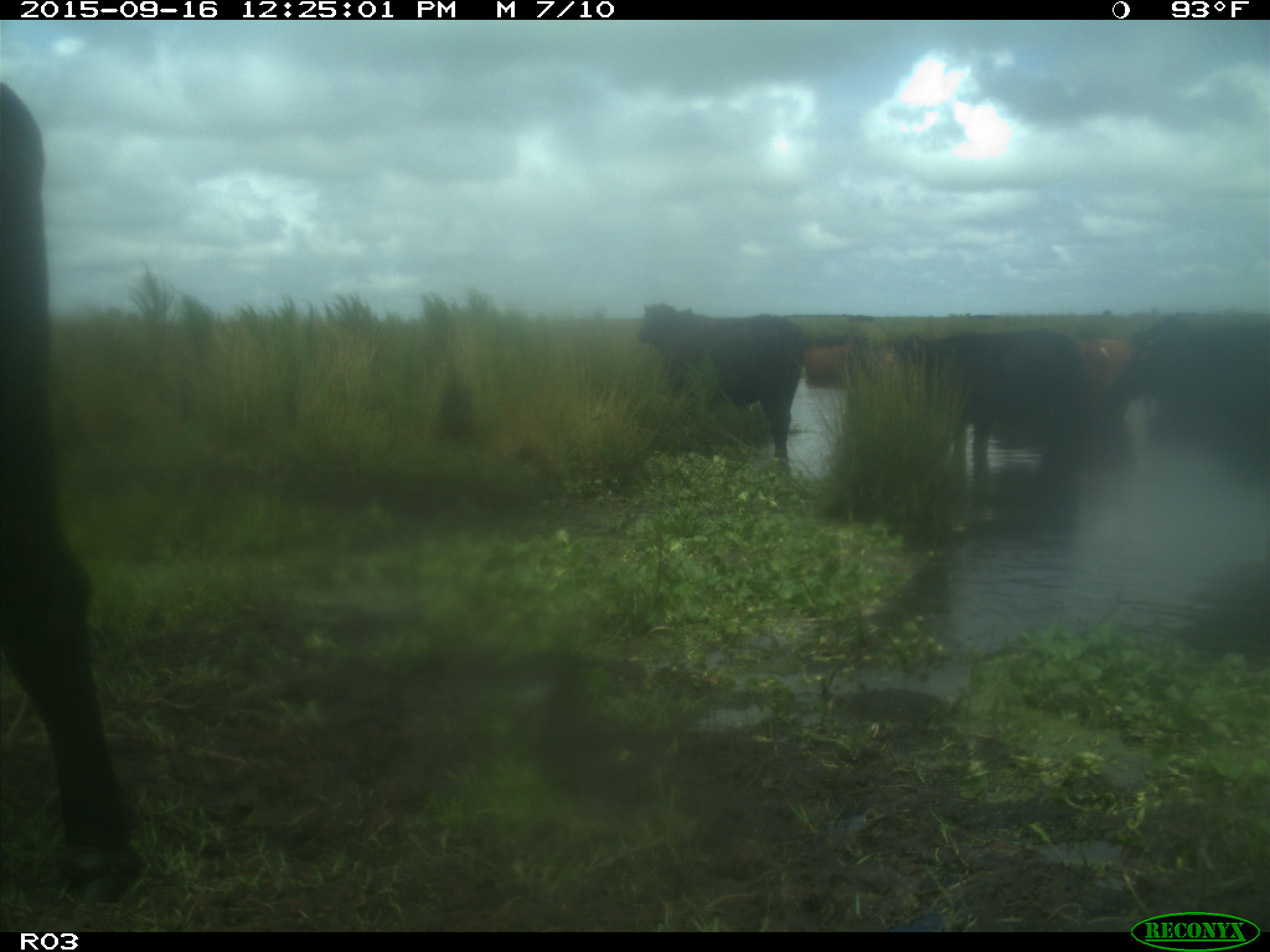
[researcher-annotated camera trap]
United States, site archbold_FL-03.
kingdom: Animalia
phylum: Chordata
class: Mammalia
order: Artiodactyla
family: Bovidae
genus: Bos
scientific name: Bos taurus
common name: domestic cow